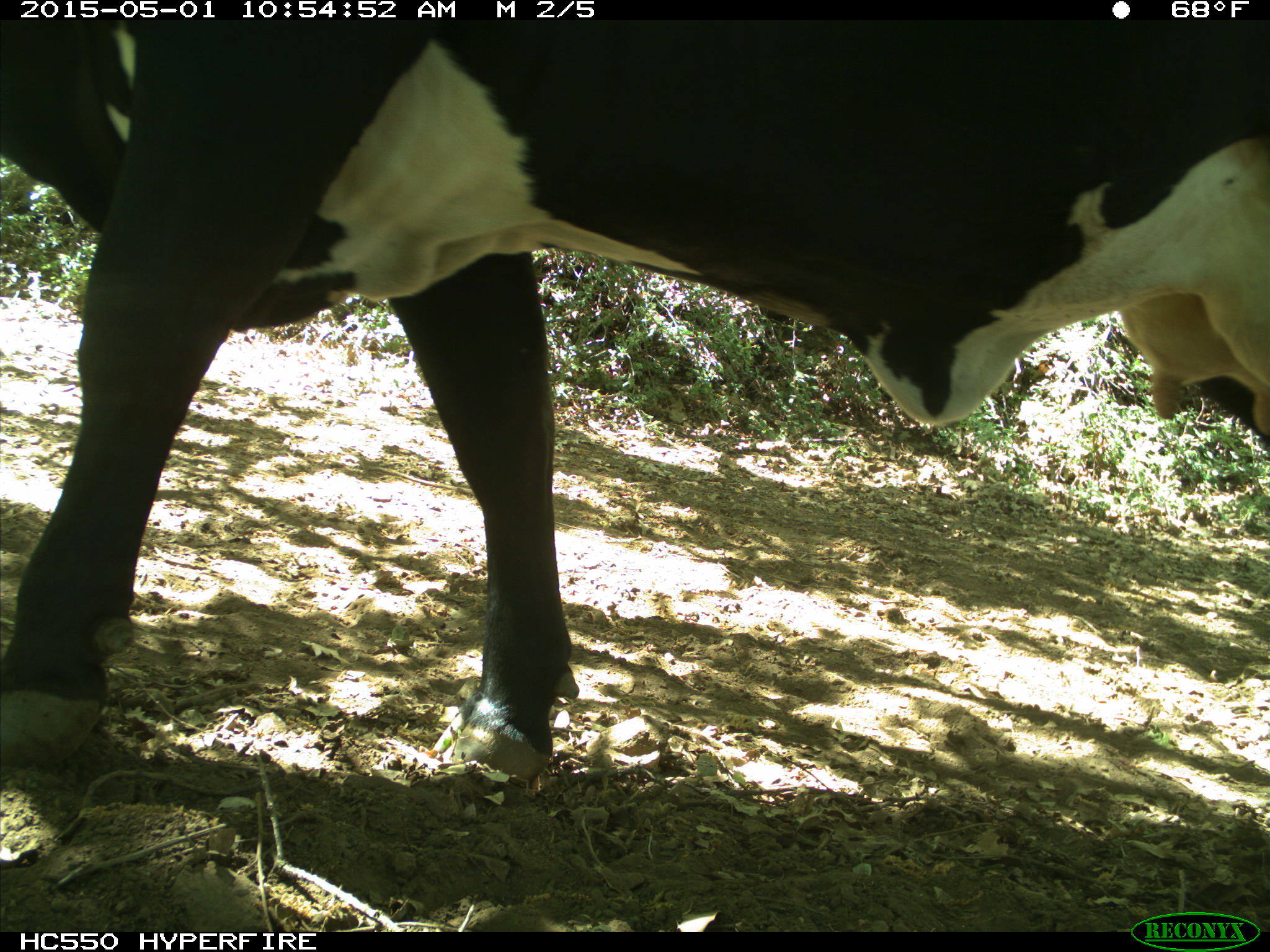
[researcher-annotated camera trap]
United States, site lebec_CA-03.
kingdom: Animalia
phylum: Chordata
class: Mammalia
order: Artiodactyla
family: Bovidae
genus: Bos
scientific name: Bos taurus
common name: domestic cow